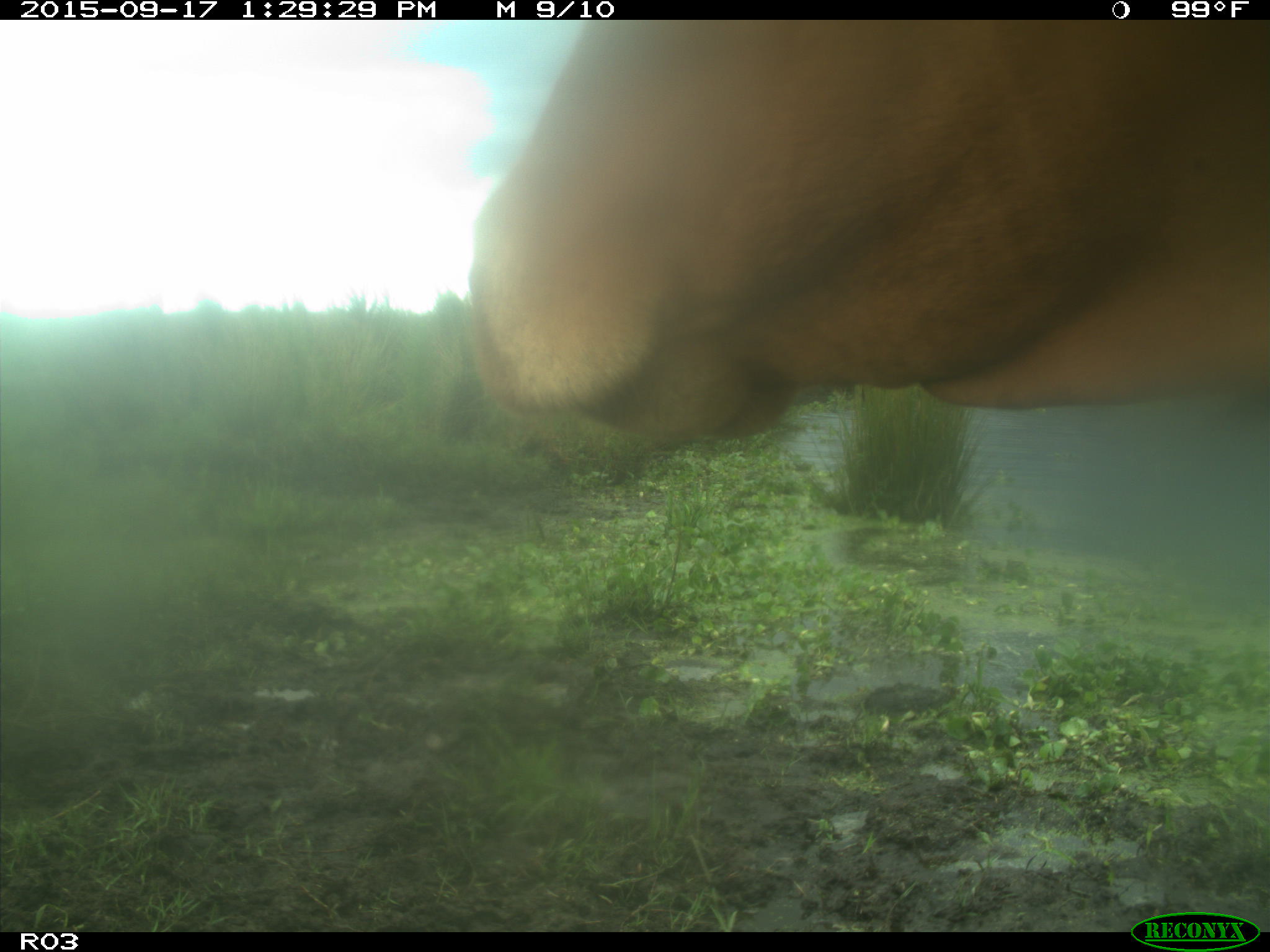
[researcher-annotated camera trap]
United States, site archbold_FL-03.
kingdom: Animalia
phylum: Chordata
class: Mammalia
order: Artiodactyla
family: Bovidae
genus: Bos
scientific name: Bos taurus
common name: domestic cow